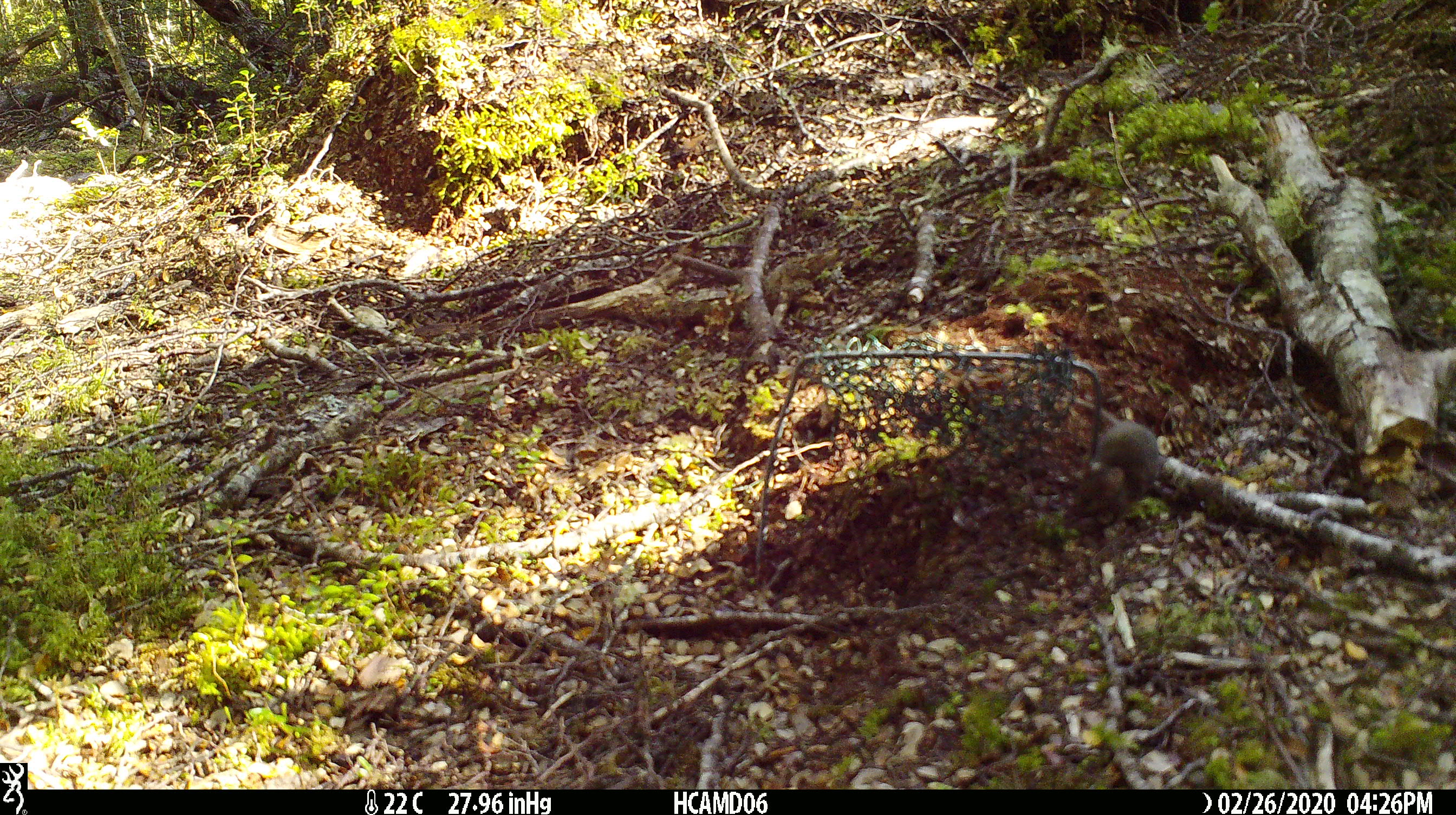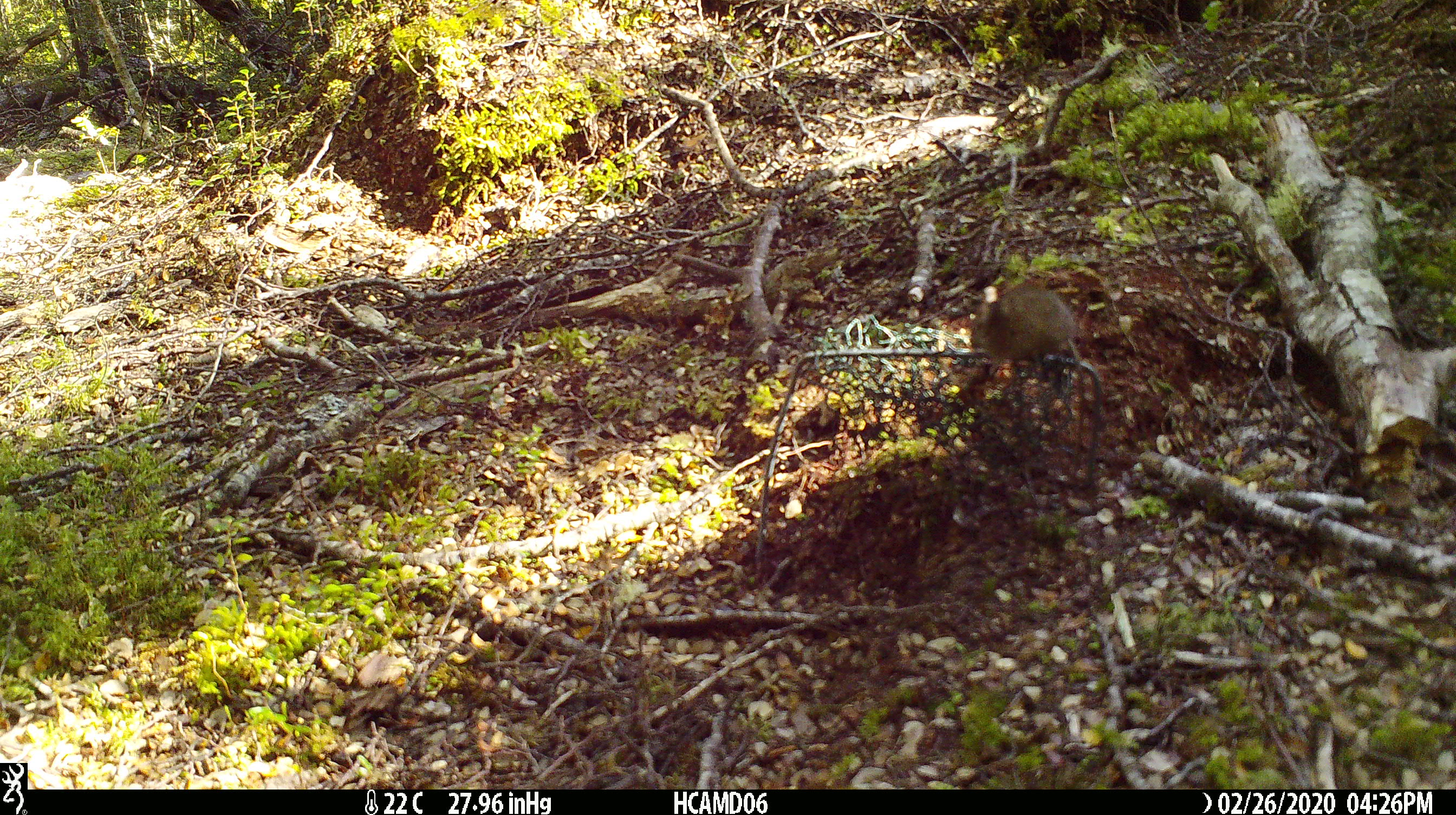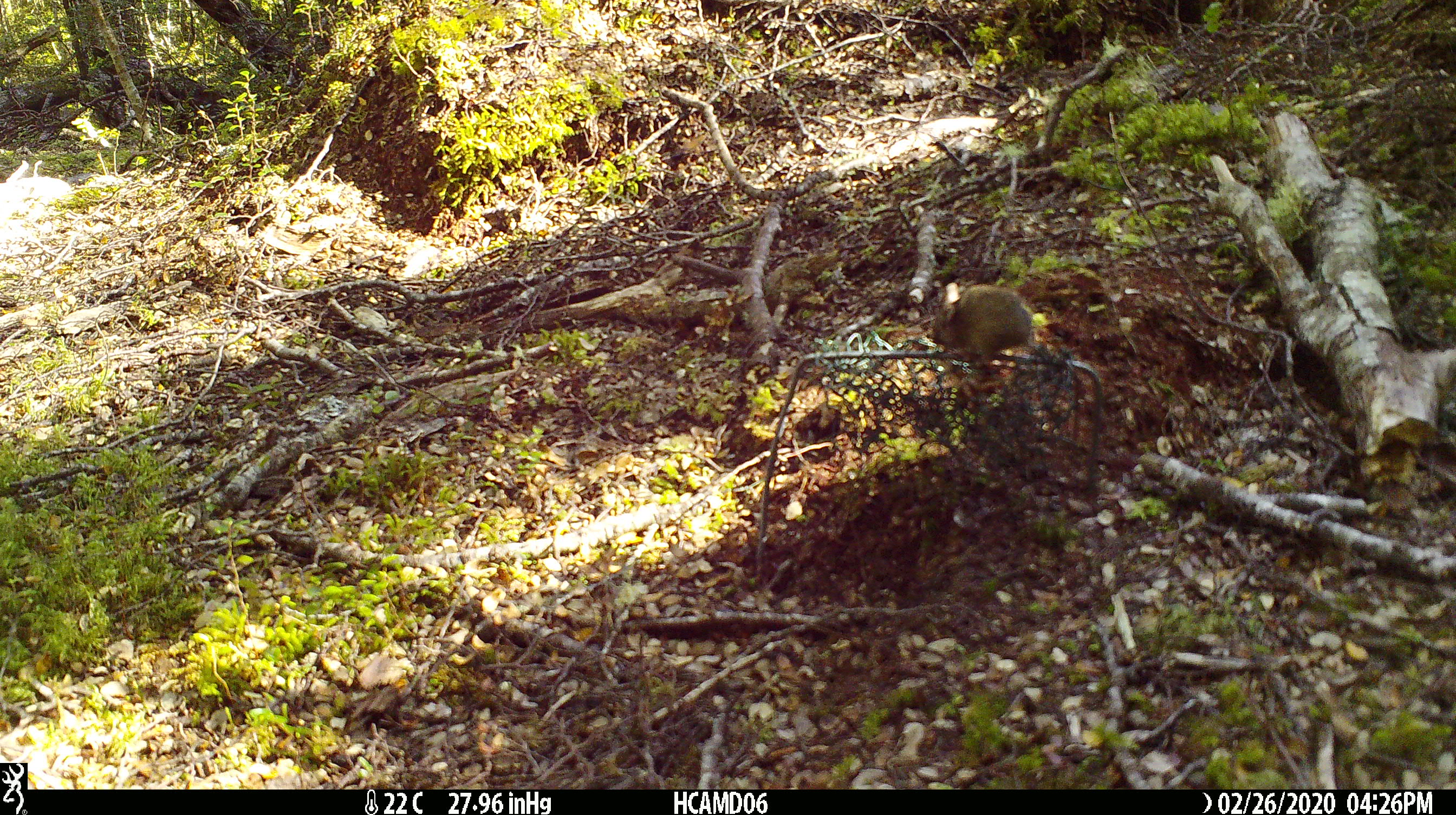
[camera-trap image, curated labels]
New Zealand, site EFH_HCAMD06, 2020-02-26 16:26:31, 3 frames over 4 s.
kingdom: Animalia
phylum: Chordata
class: Mammalia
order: Rodentia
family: Muridae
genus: Mus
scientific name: Mus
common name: mouse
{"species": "mouse (Mus)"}